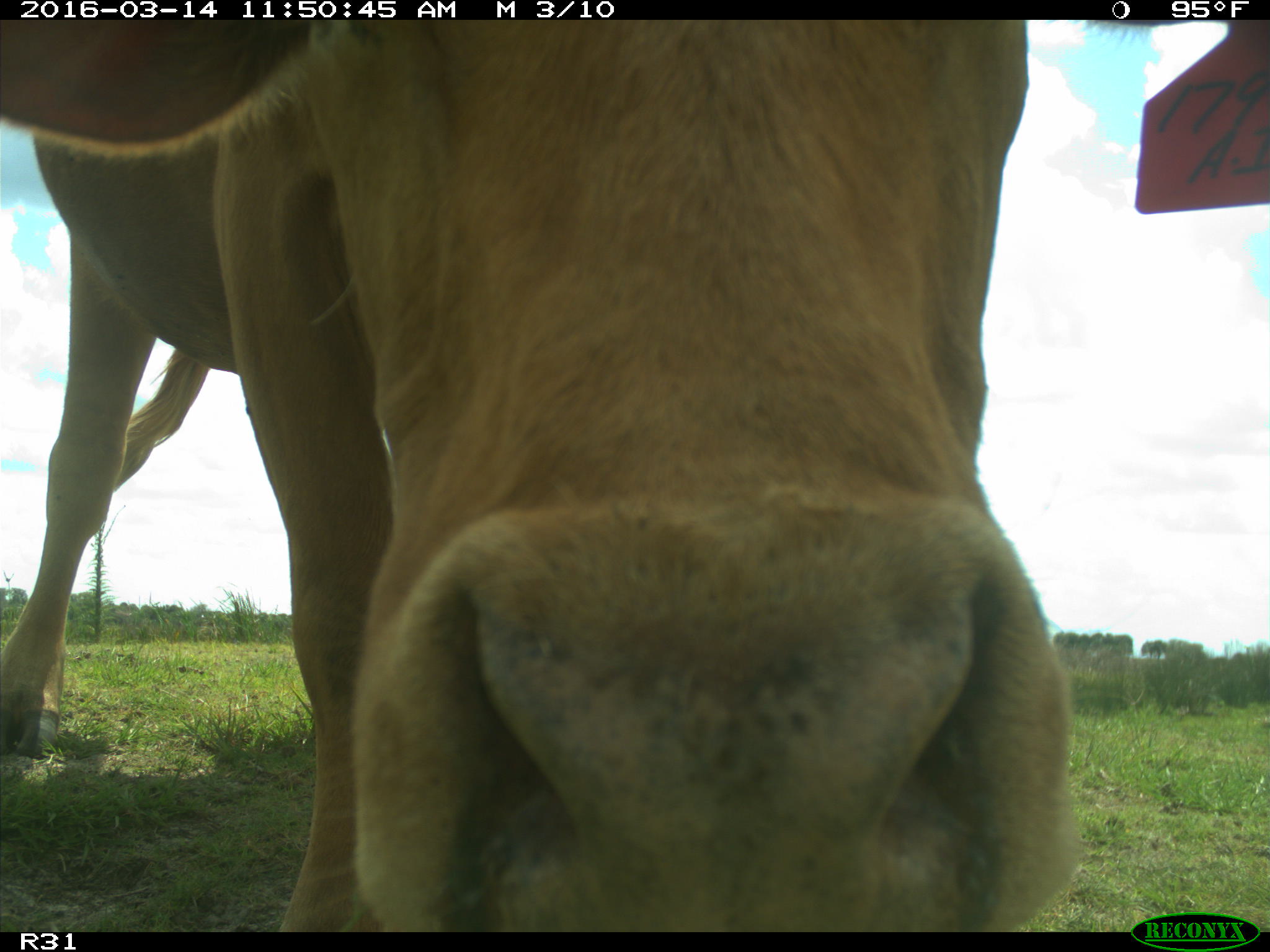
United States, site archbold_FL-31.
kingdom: Animalia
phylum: Chordata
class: Mammalia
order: Artiodactyla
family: Bovidae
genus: Bos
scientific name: Bos taurus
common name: domestic cow